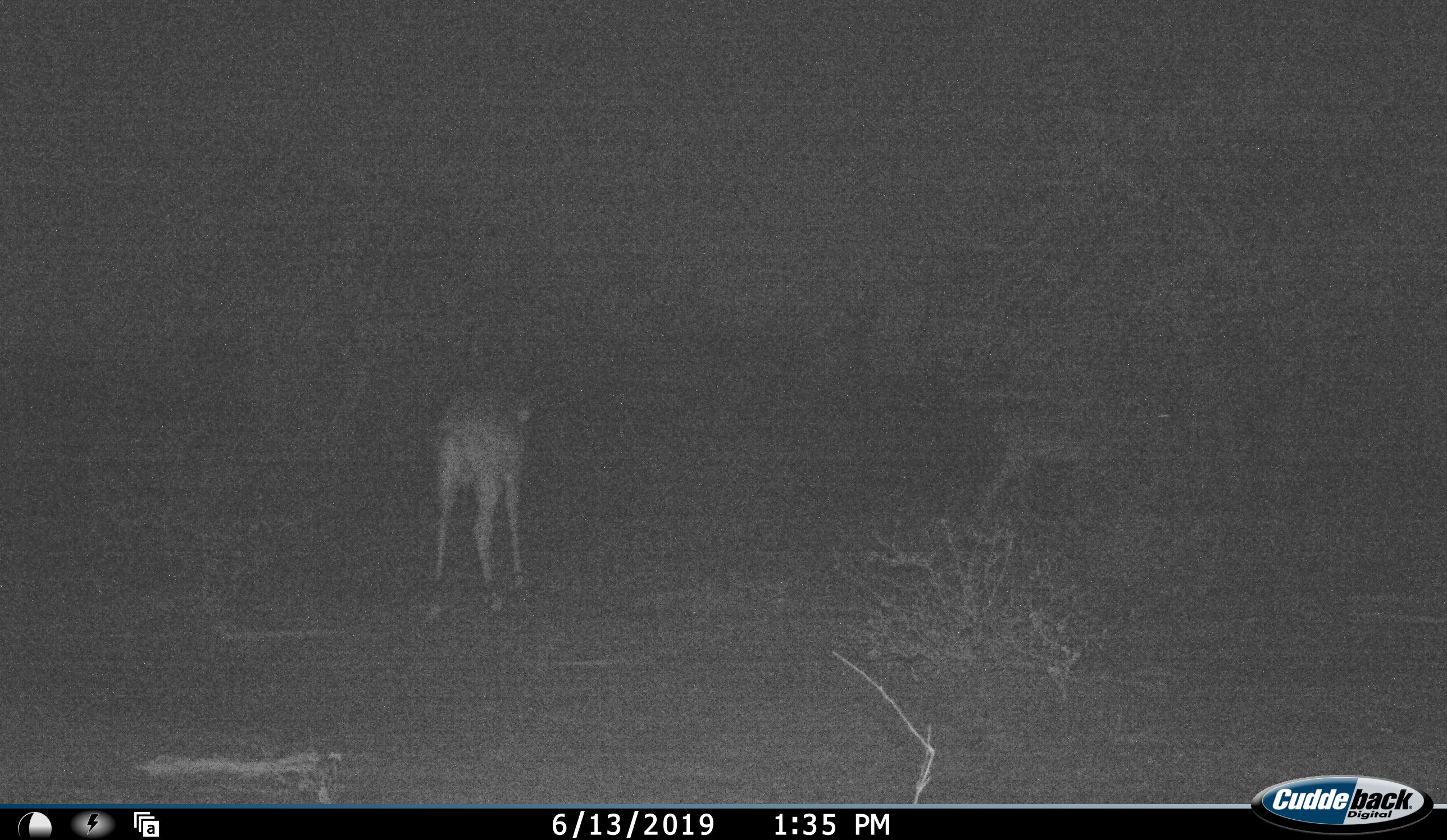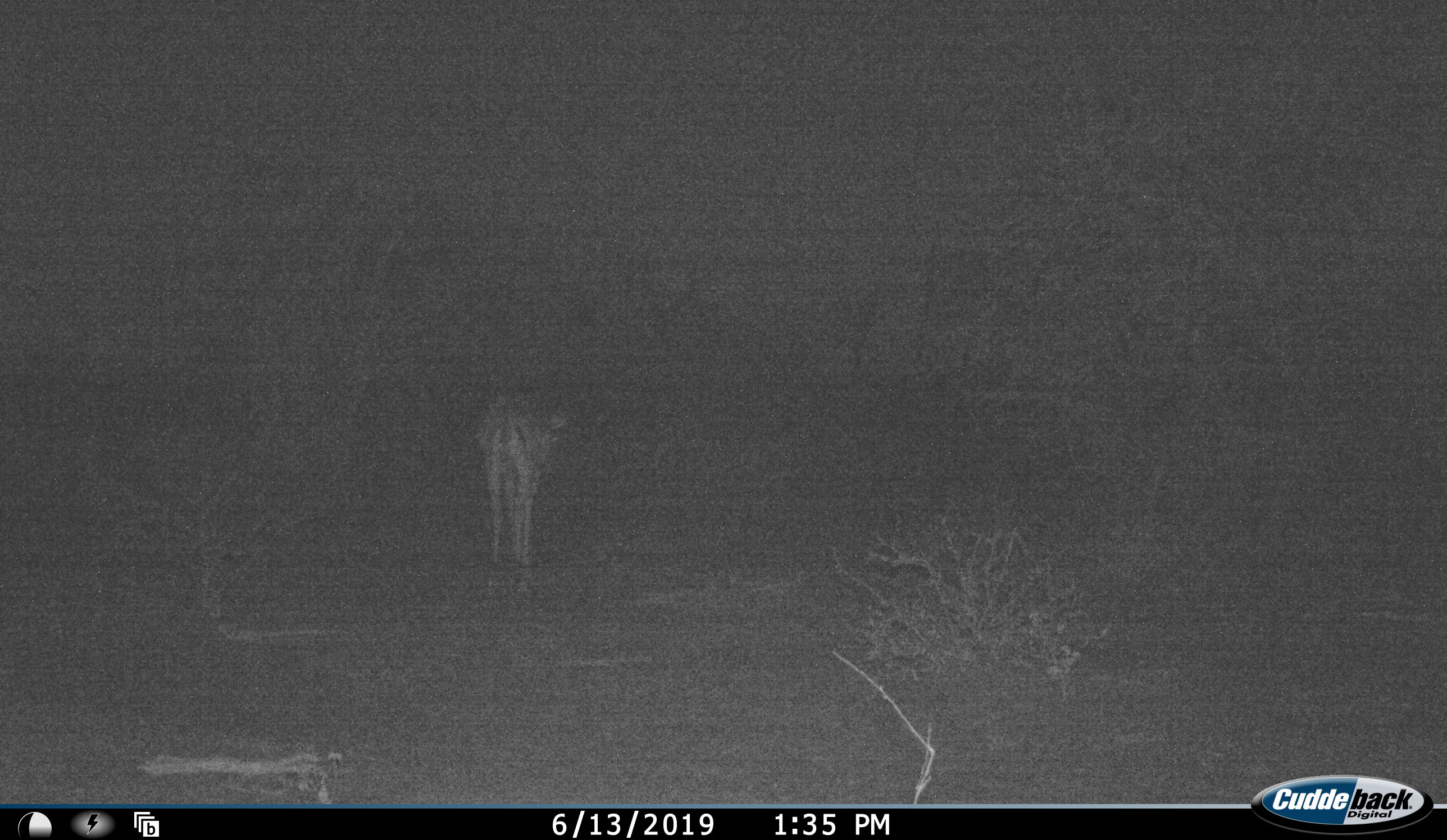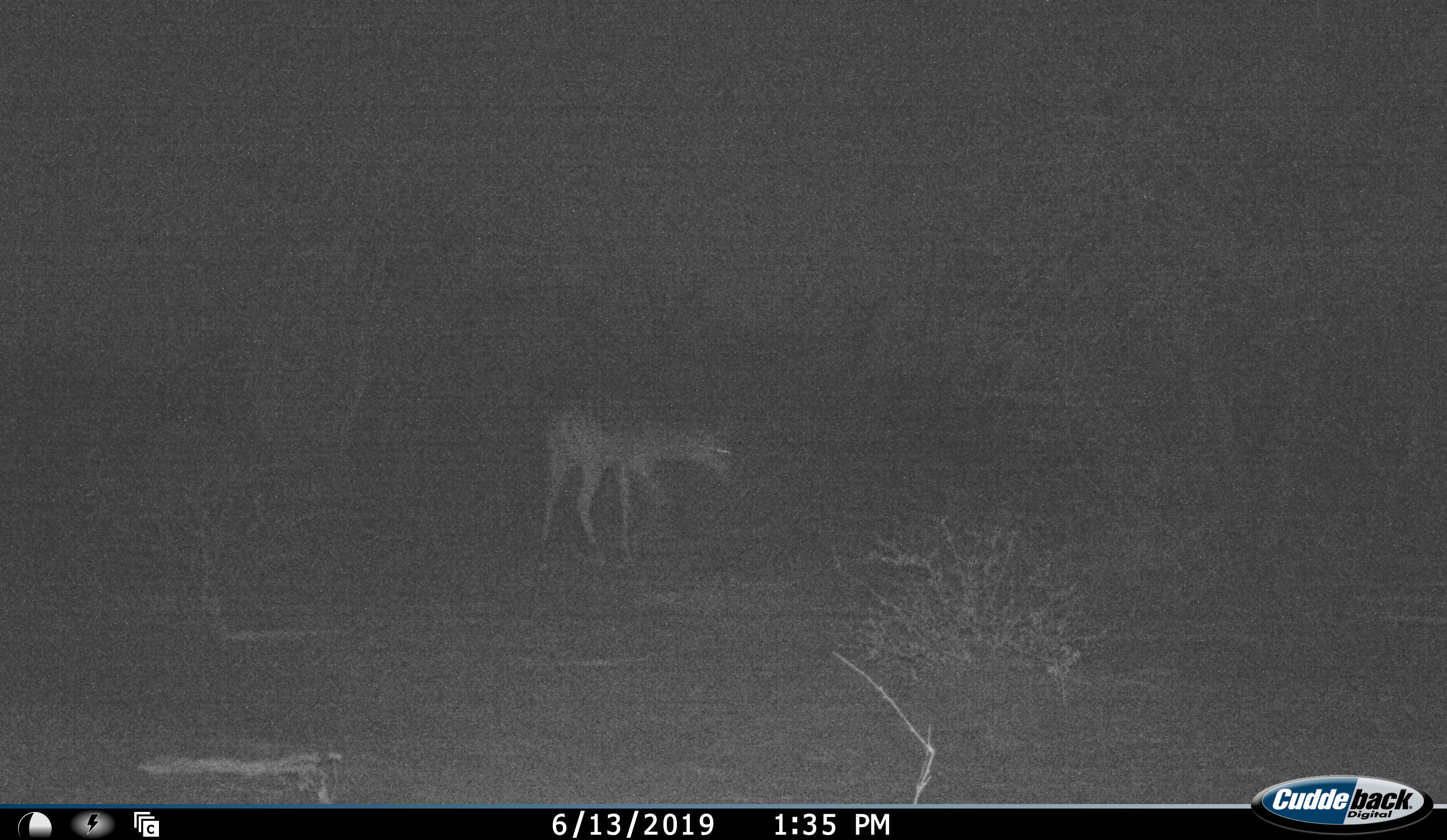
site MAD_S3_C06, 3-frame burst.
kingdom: Animalia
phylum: Chordata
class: Mammalia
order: Artiodactyla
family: Bovidae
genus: Aepyceros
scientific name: Aepyceros melampus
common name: impala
Impala (Aepyceros melampus), count 2. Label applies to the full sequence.